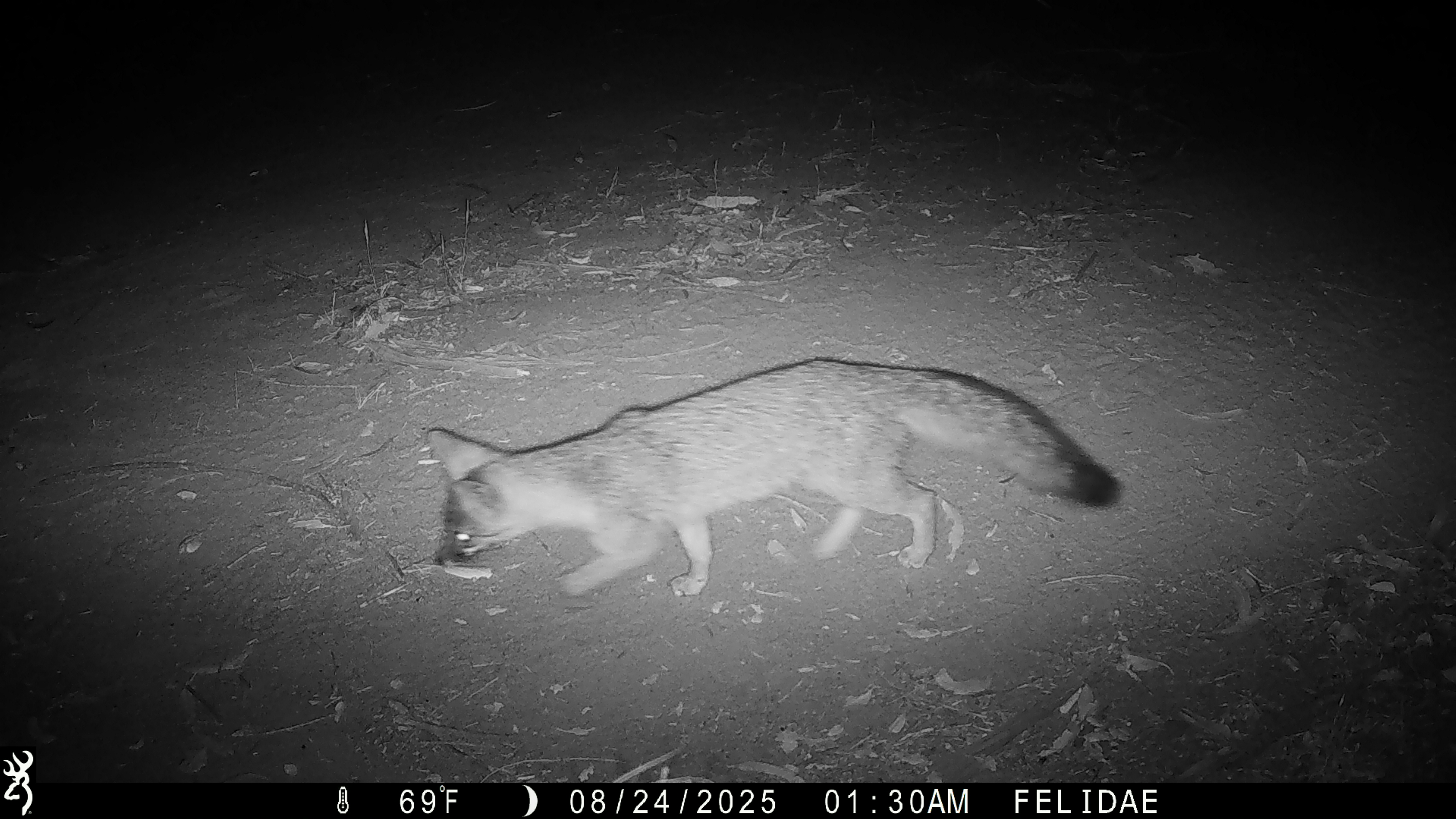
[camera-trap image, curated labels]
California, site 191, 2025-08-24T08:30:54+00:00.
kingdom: Animalia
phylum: Chordata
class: Mammalia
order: Carnivora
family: Canidae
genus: Urocyon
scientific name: Urocyon cinereoargenteus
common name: gray fox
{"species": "gray fox (Urocyon cinereoargenteus)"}